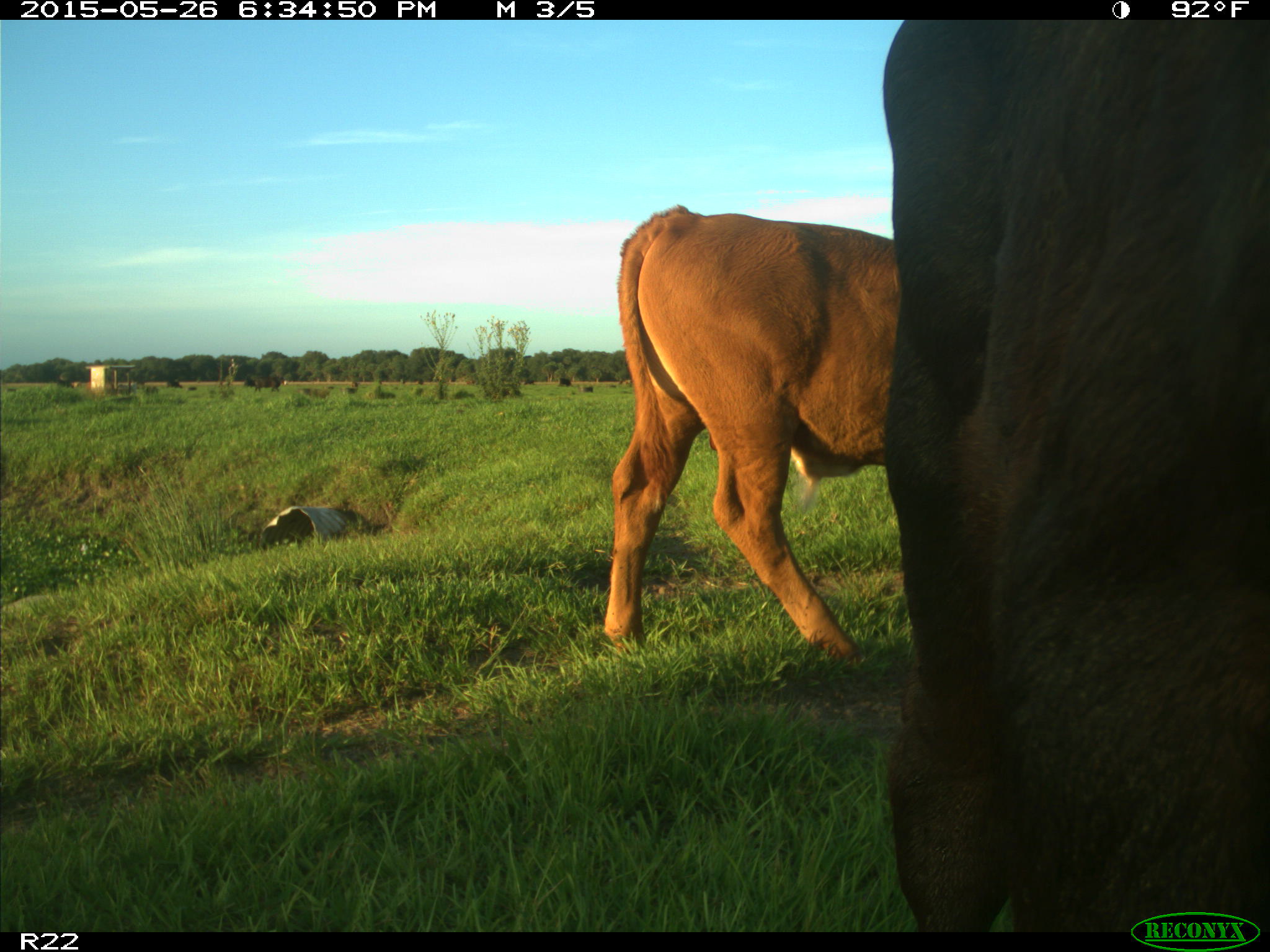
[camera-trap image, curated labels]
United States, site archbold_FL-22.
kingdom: Animalia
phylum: Chordata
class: Mammalia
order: Artiodactyla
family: Bovidae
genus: Bos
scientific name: Bos taurus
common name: domestic cow